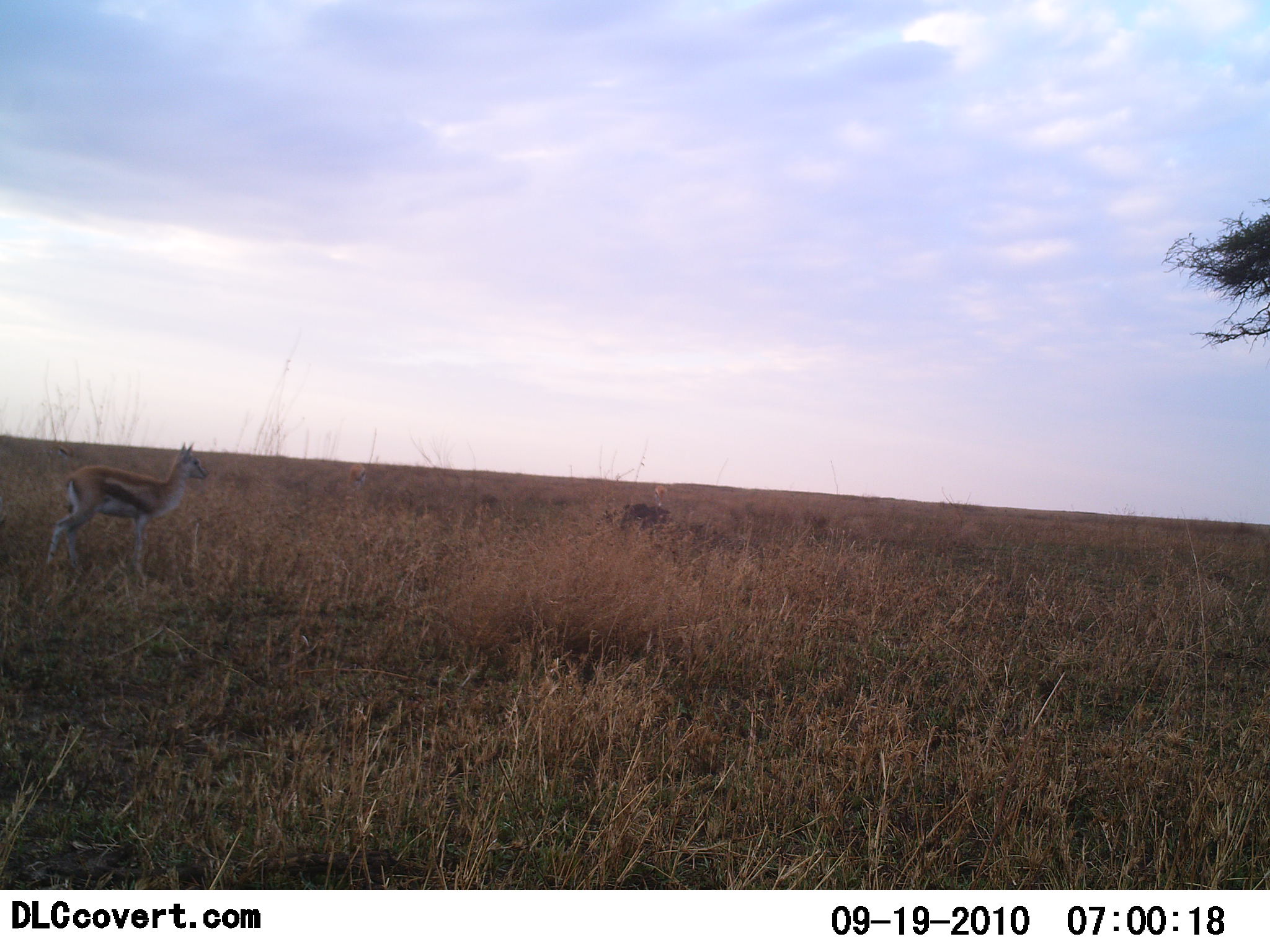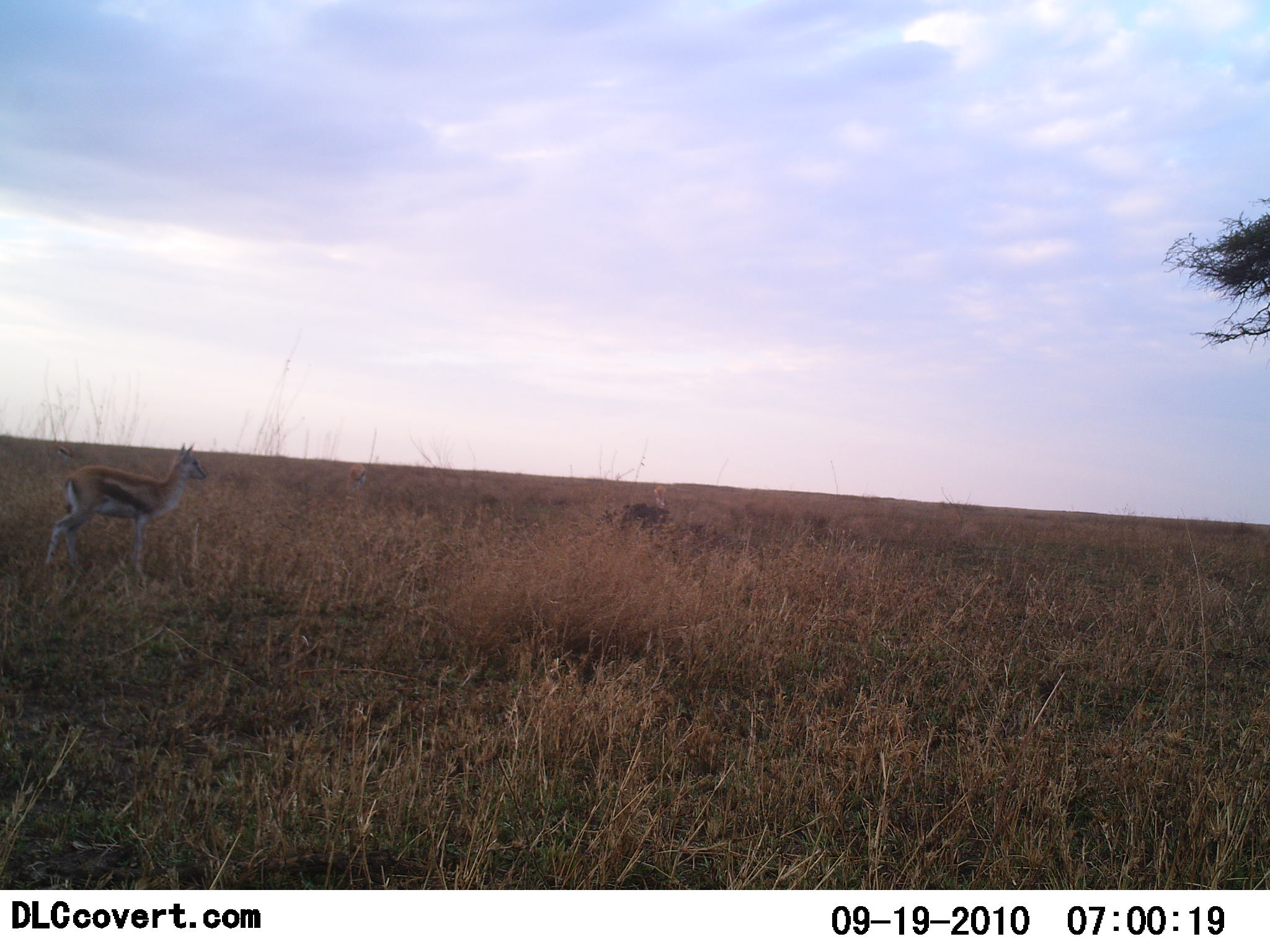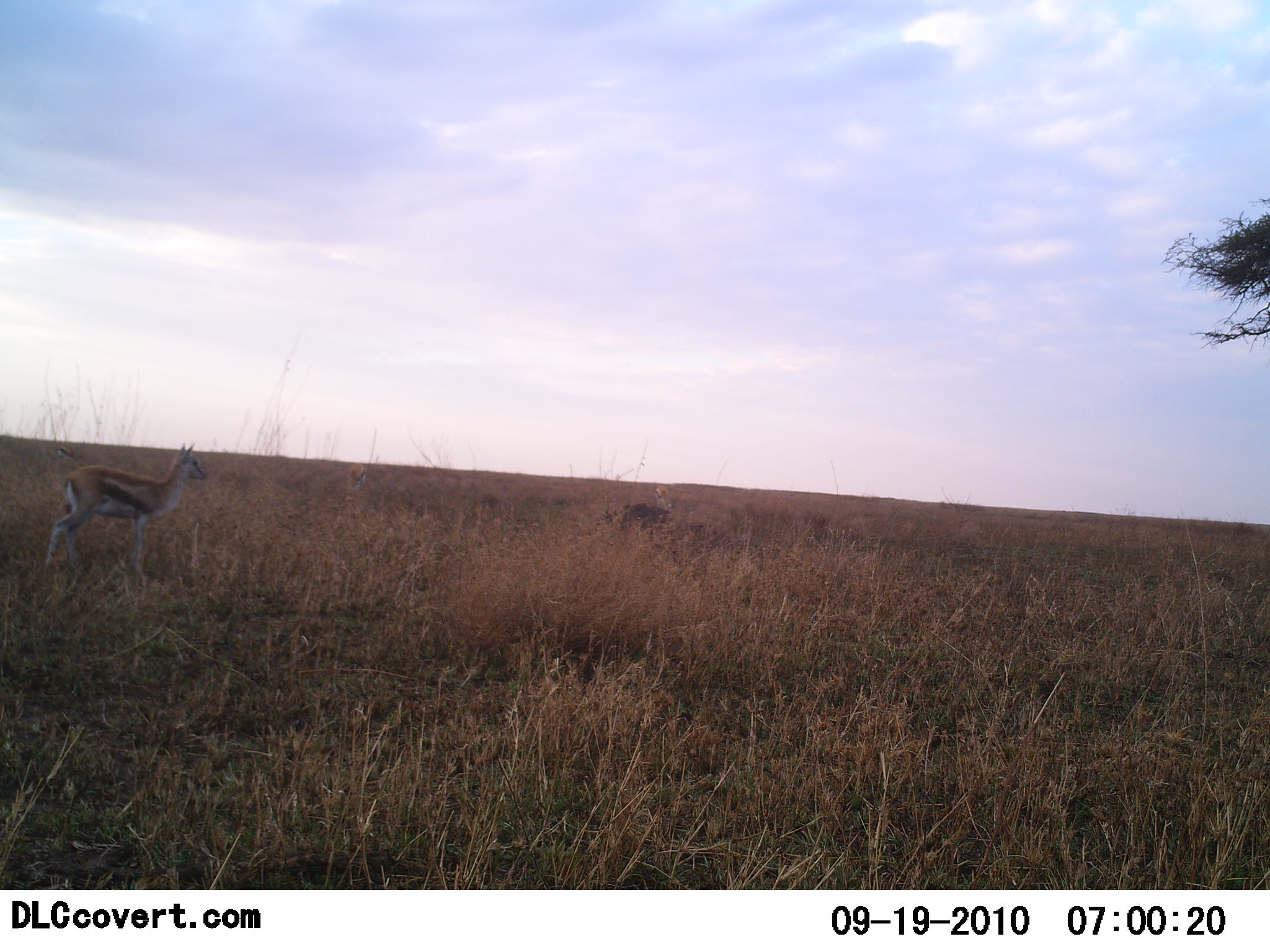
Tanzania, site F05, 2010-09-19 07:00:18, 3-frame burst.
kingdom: Animalia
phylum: Chordata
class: Mammalia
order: Artiodactyla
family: Bovidae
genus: Eudorcas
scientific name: Eudorcas thomsonii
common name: thomson's gazelle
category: gazellethomsons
Gazellethomsons (thomson's gazelle) (Eudorcas thomsonii), count 1. Behavior (volunteer vote fractions): standing 100%, resting 0%, moving 0%, interacting 0%. Young present (vote fraction): 0%. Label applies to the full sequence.